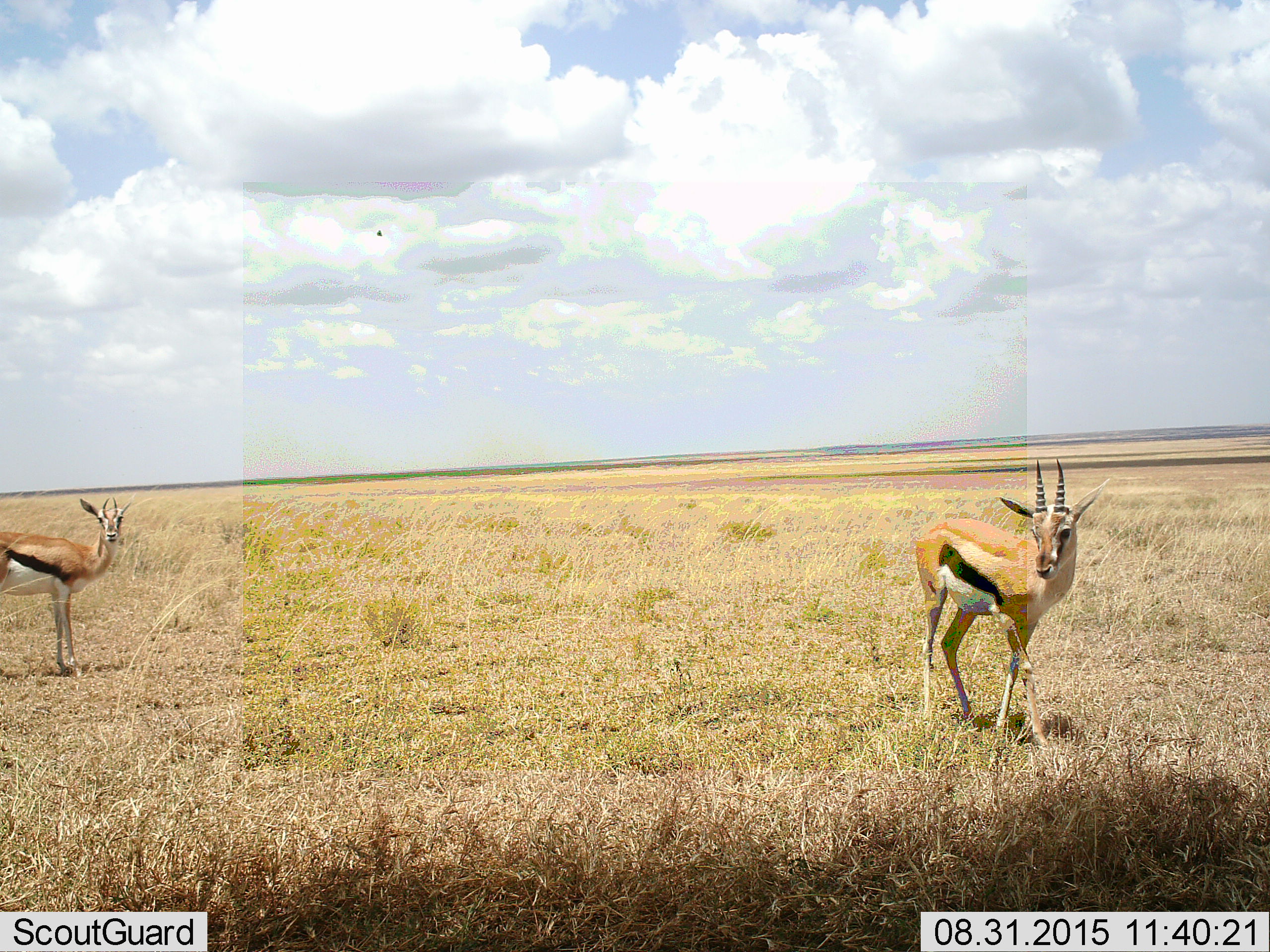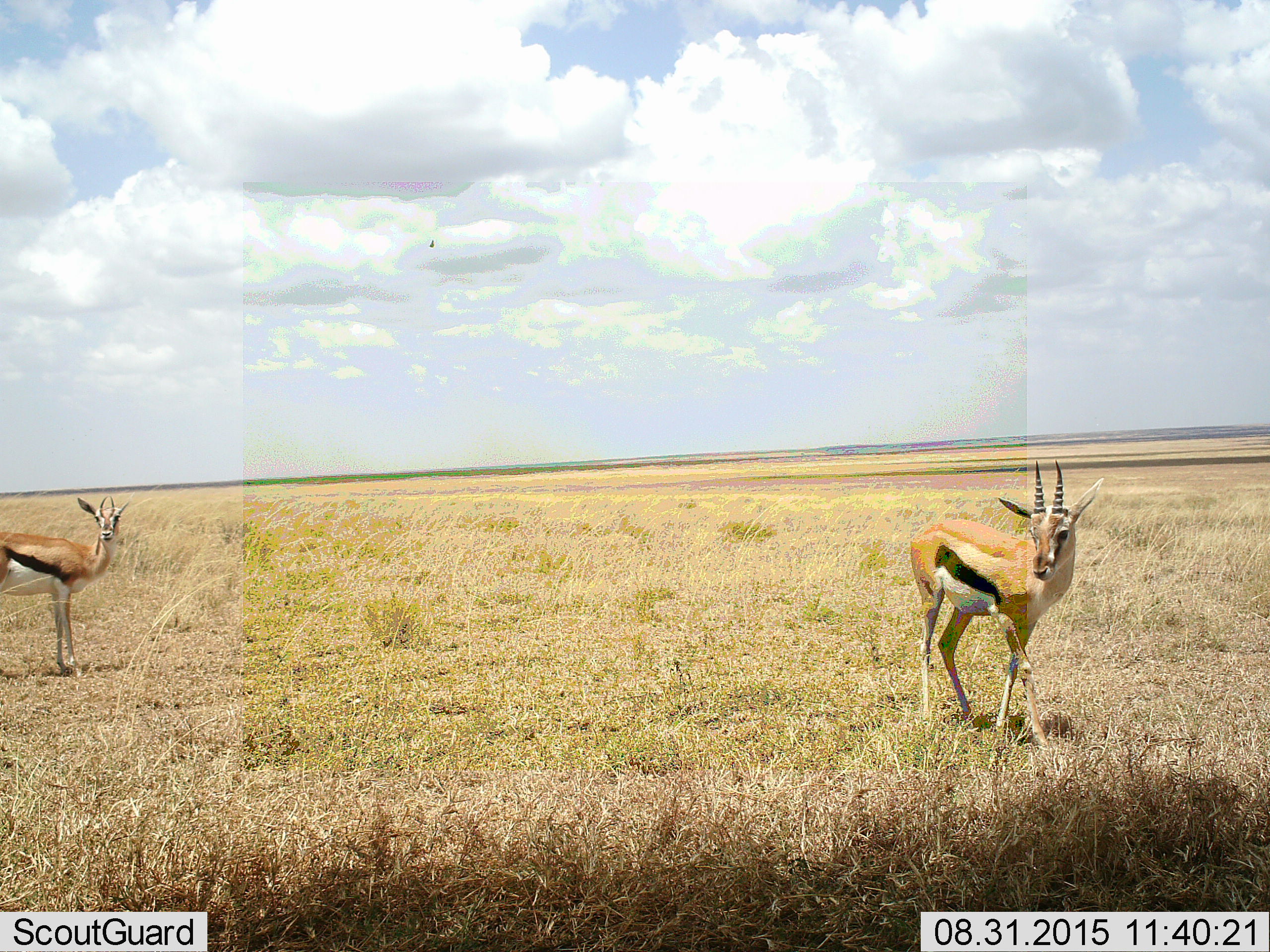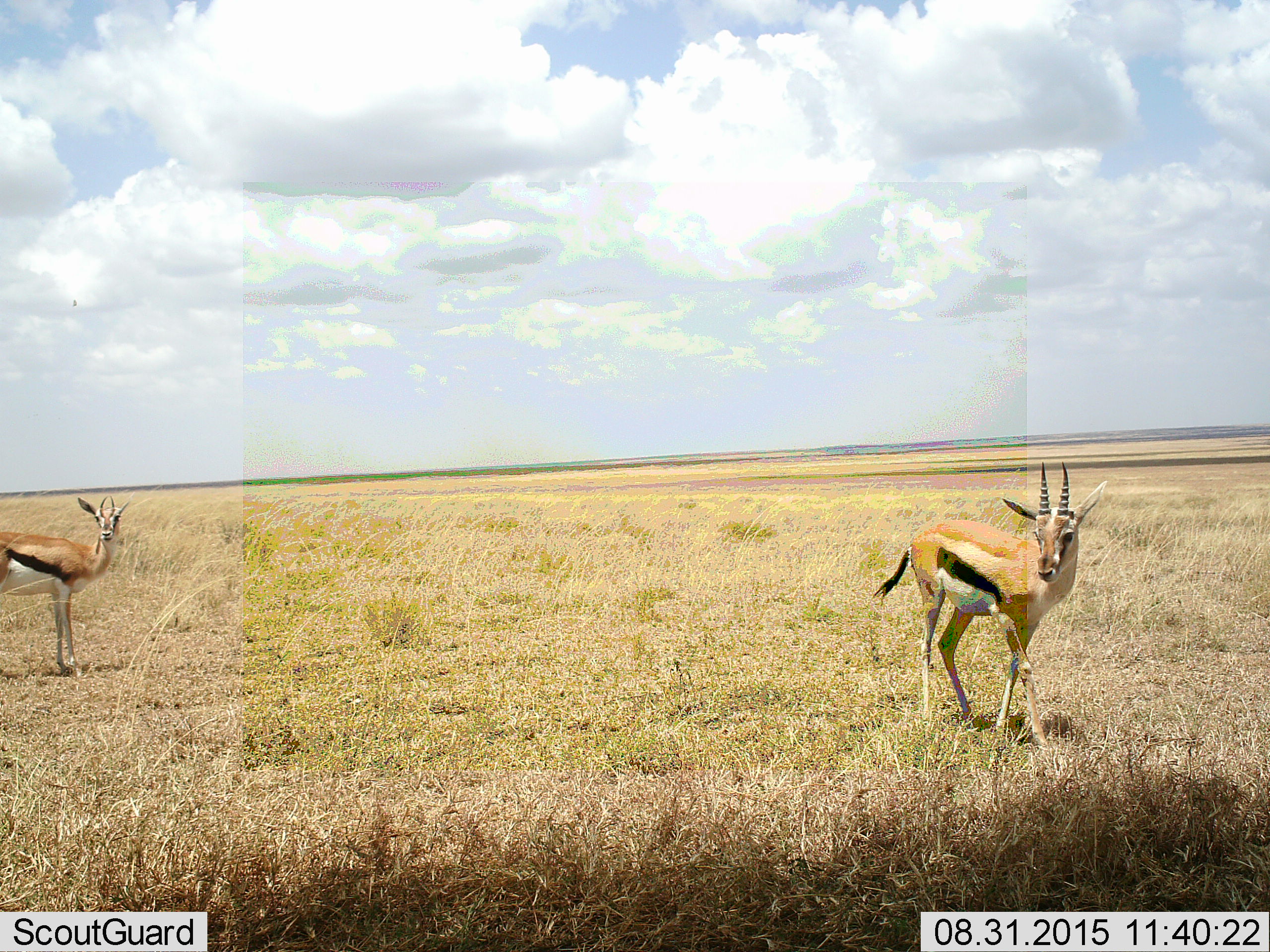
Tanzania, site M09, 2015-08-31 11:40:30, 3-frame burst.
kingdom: Animalia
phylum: Chordata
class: Mammalia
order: Artiodactyla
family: Bovidae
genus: Eudorcas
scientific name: Eudorcas thomsonii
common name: thomson's gazelle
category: gazellethomsons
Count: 2.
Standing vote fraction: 100%.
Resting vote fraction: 0%.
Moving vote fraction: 0%.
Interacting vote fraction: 0%.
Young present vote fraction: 0%.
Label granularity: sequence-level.